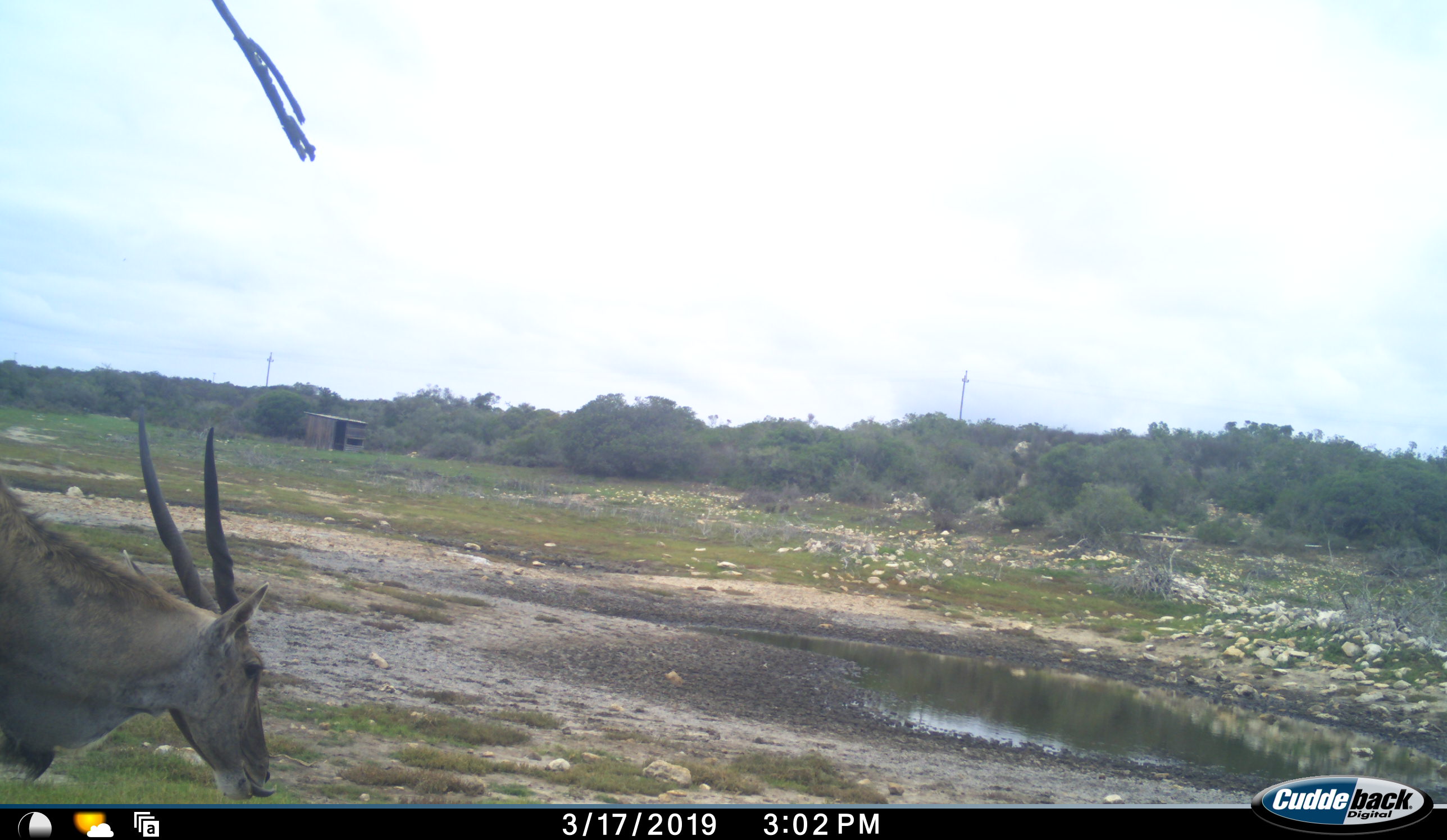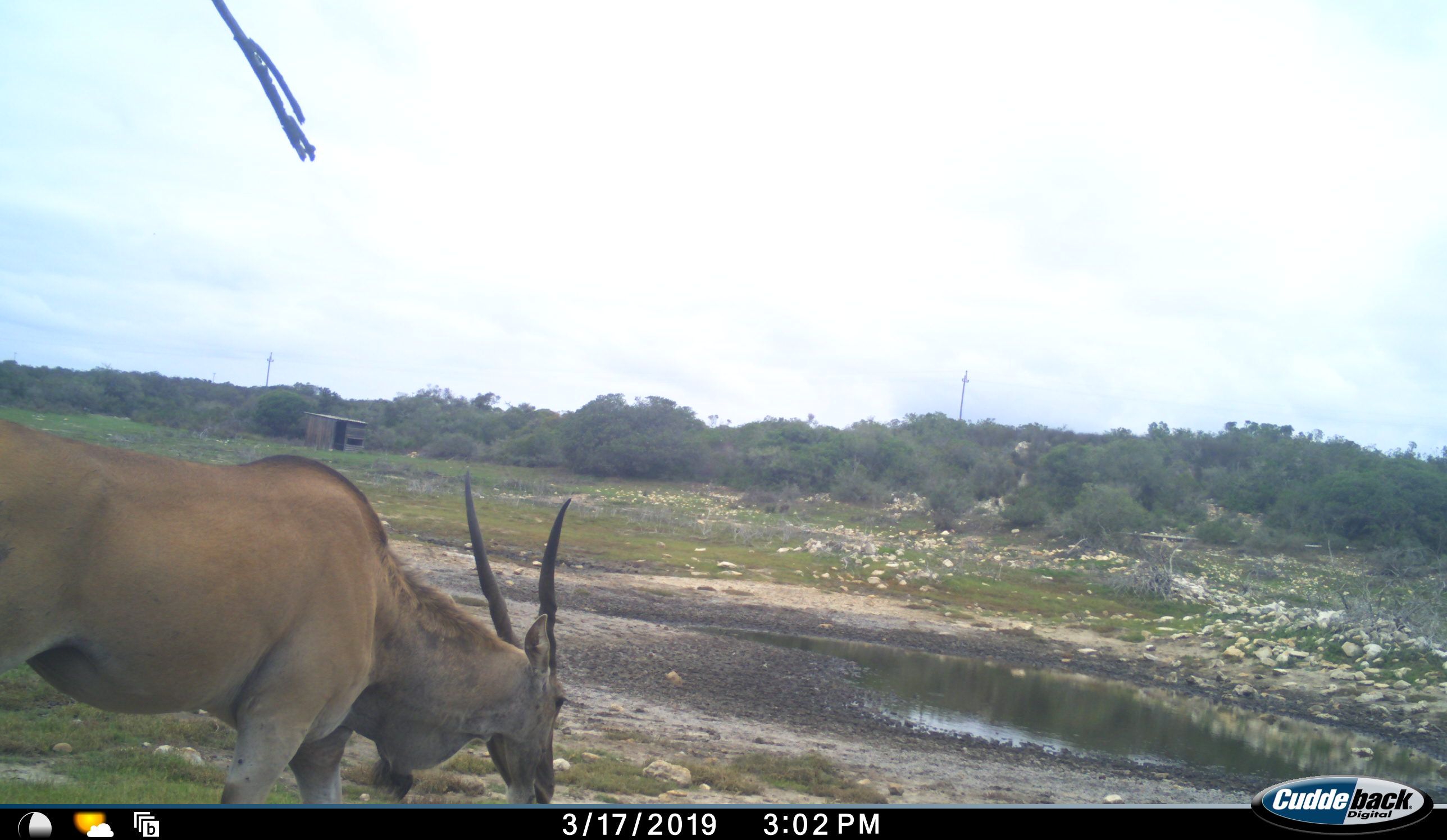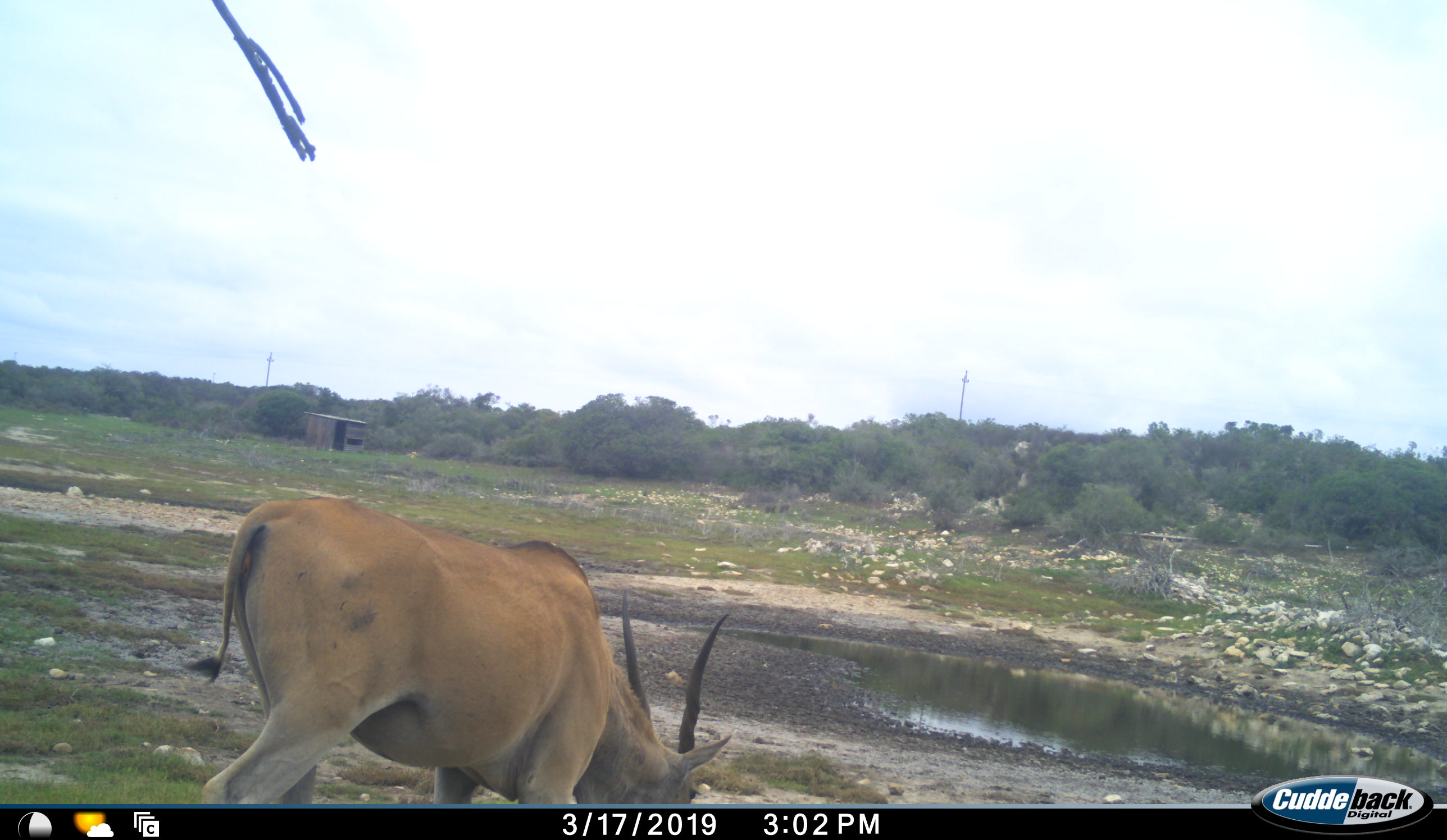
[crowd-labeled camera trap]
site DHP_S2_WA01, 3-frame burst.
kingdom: Animalia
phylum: Chordata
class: Mammalia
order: Artiodactyla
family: Bovidae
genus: Tragelaphus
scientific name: Tragelaphus oryx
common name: eland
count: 1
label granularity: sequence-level